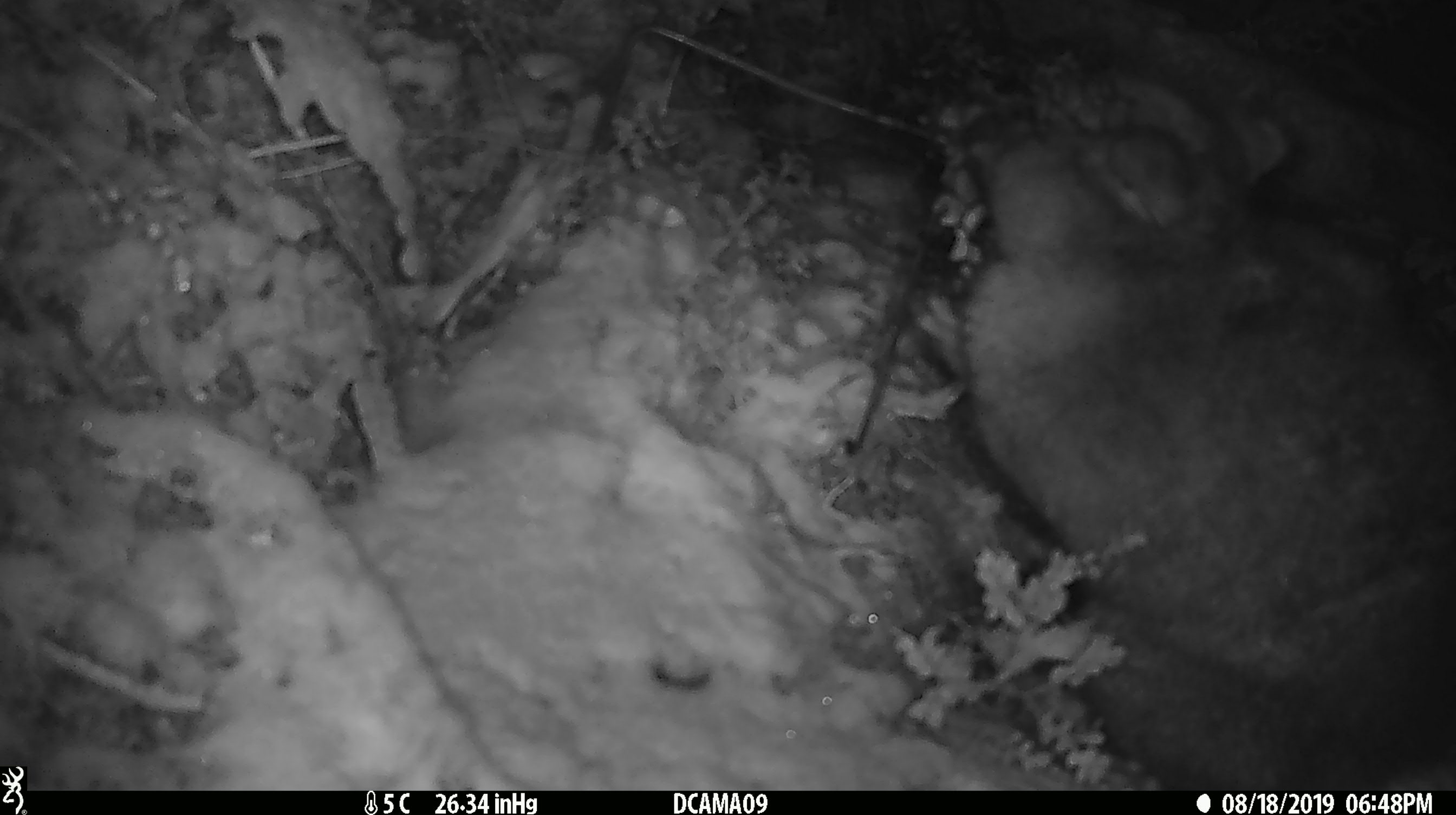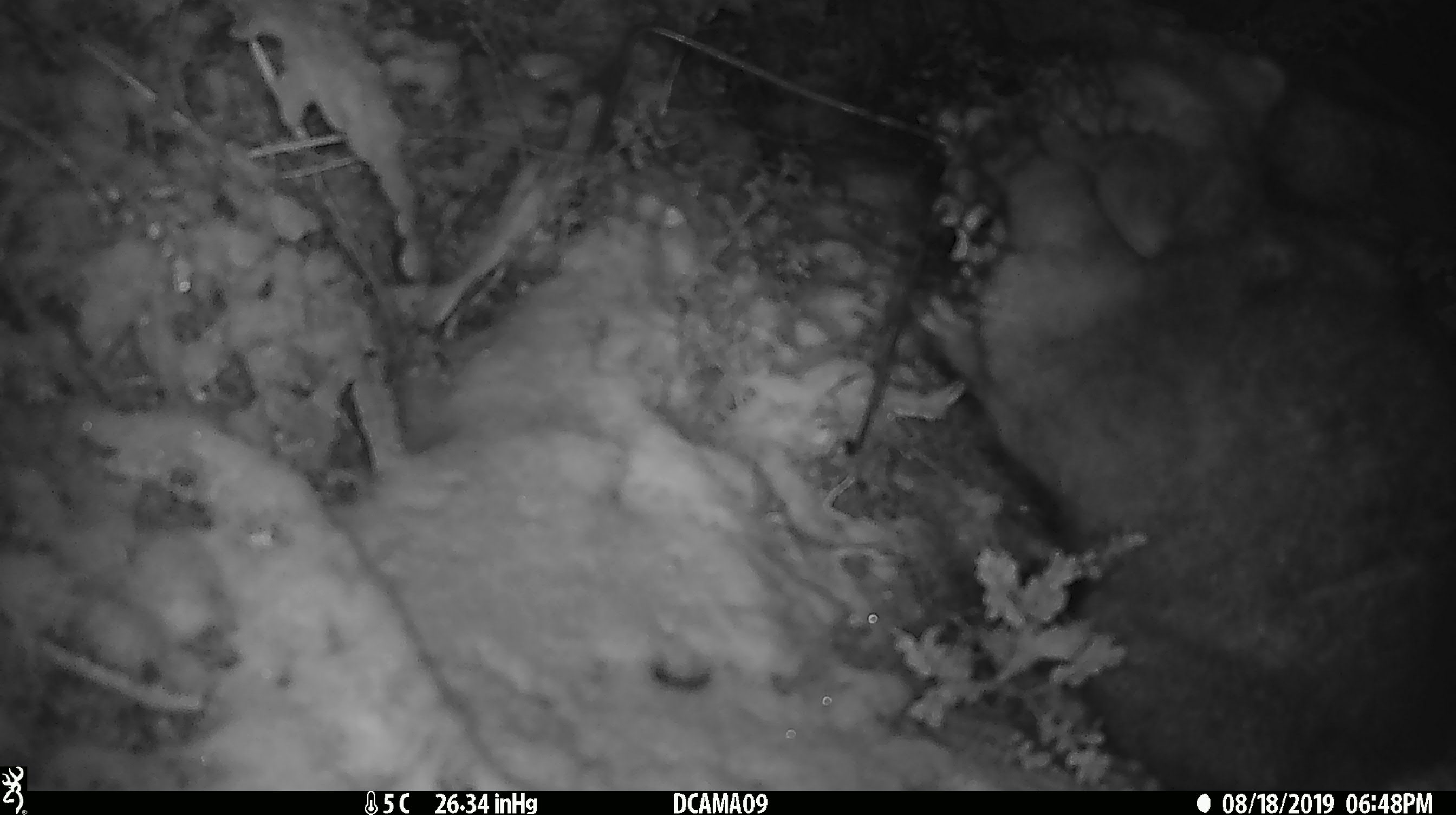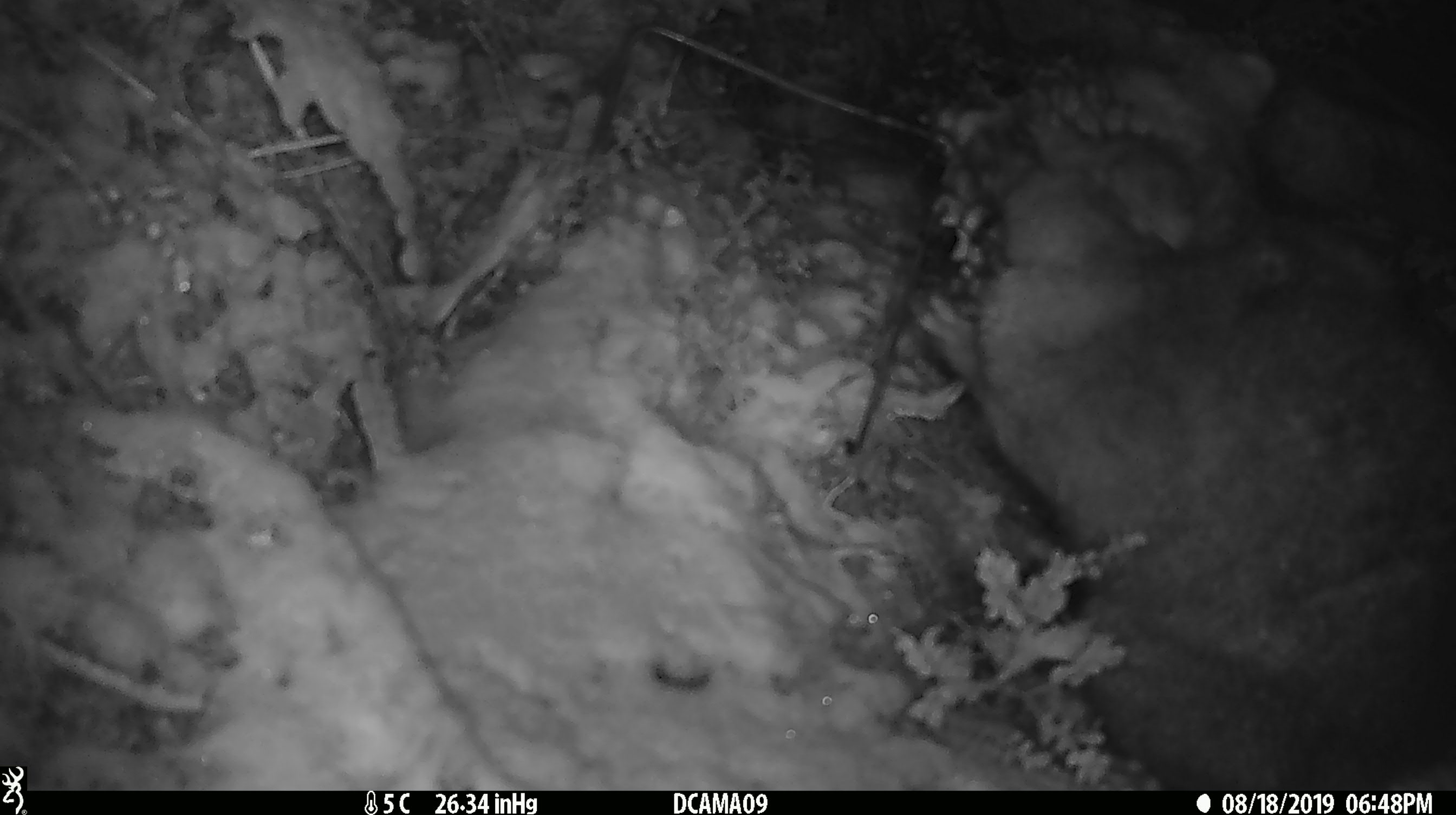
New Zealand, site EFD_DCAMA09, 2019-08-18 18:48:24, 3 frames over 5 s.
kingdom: Animalia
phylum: Chordata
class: Mammalia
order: Diprotodontia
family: Phalangeridae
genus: Trichosurus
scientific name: Trichosurus vulpecula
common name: common brushtail possum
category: possum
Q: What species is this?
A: Possum (common brushtail possum) (Trichosurus vulpecula).